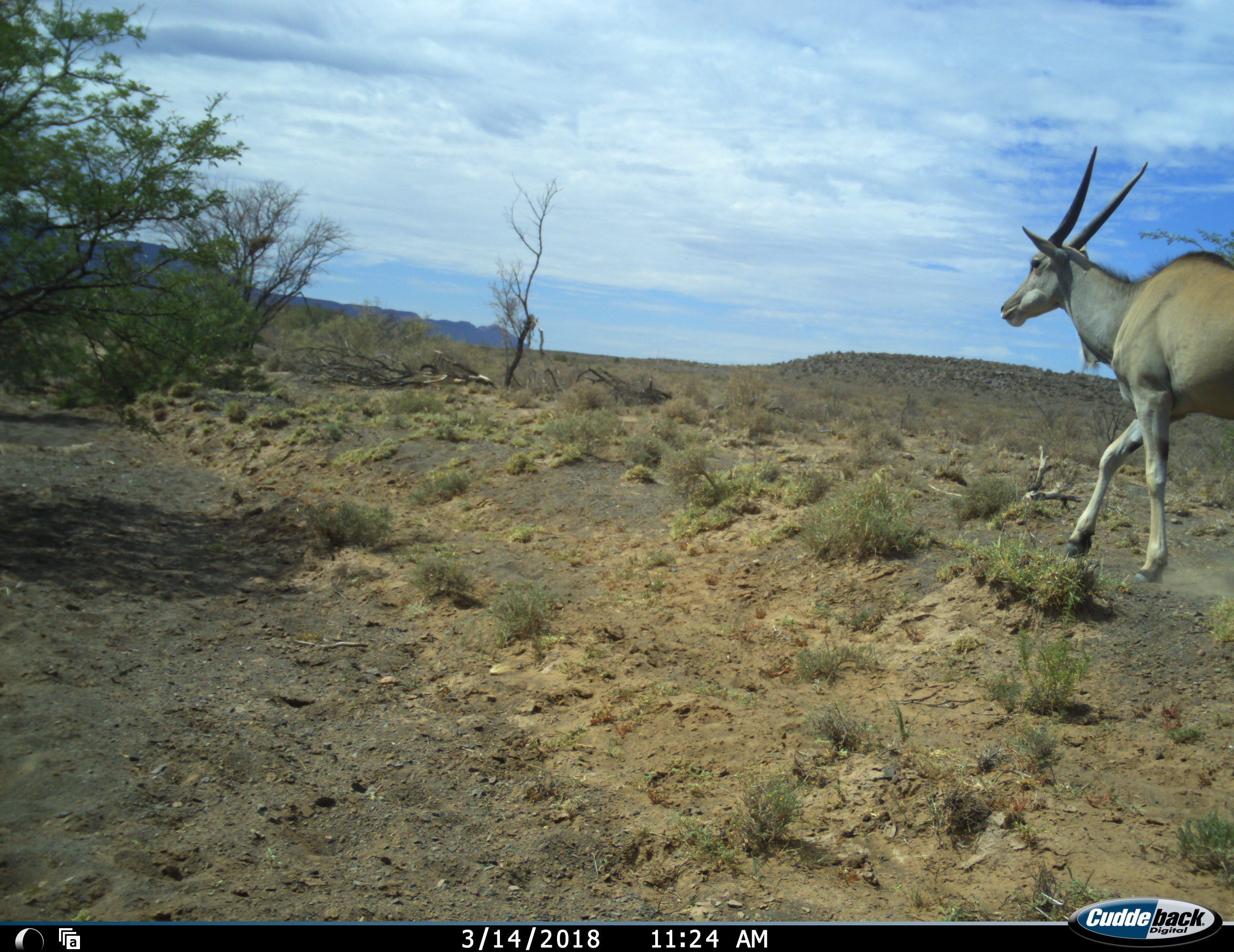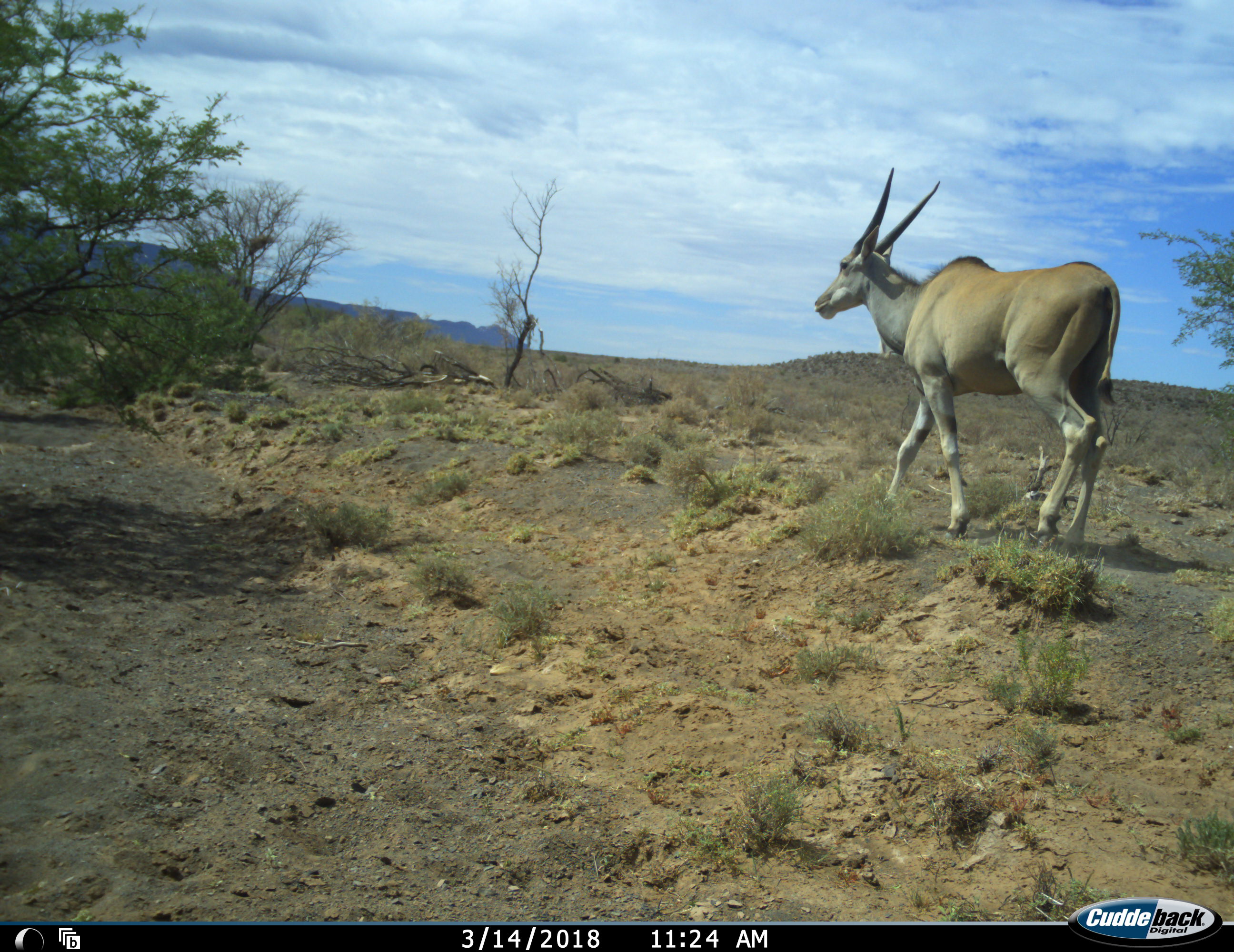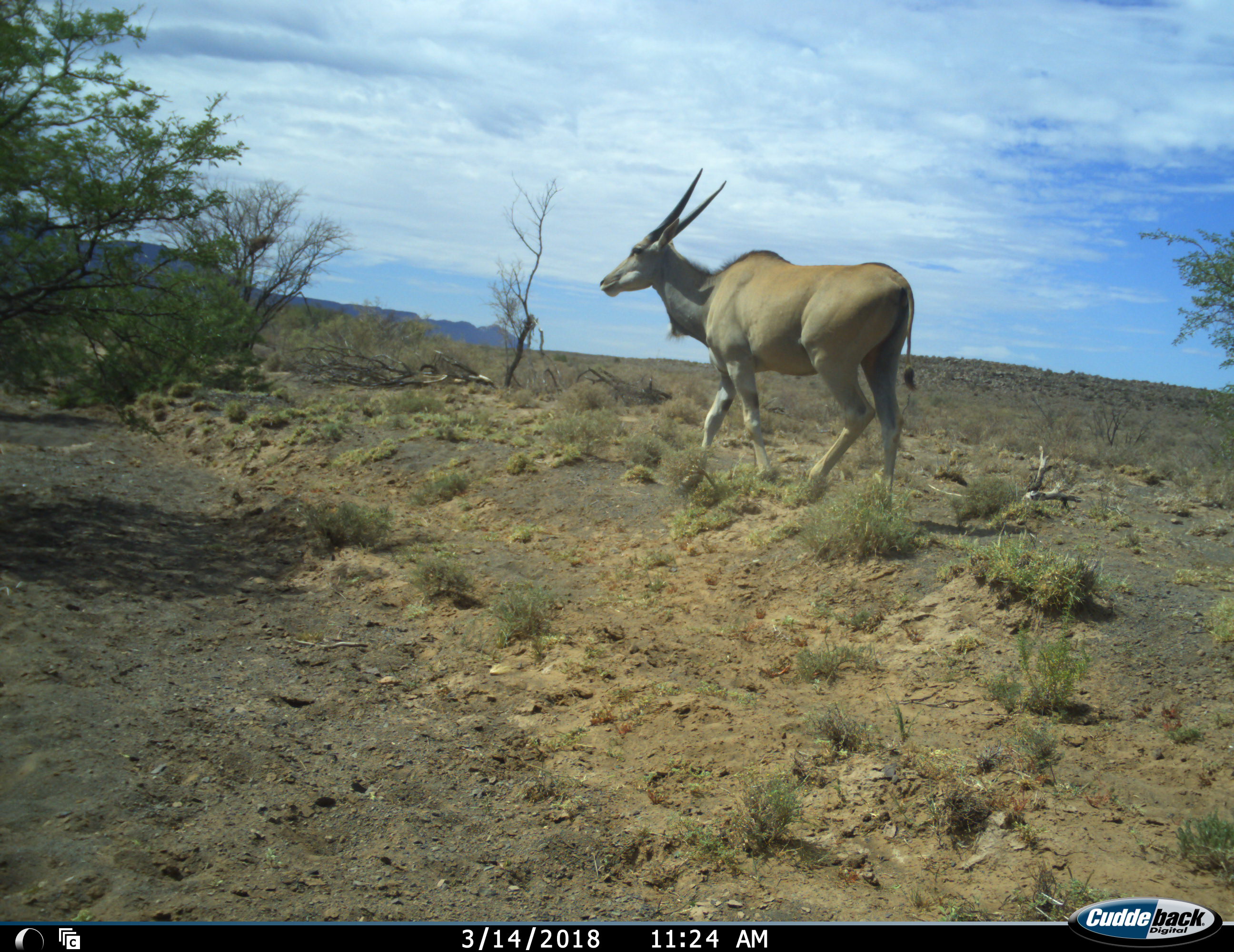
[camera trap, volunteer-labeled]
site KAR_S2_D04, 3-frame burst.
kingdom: Animalia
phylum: Chordata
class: Mammalia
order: Artiodactyla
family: Bovidae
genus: Tragelaphus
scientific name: Tragelaphus oryx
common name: eland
Eland (Tragelaphus oryx), count 1. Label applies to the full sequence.